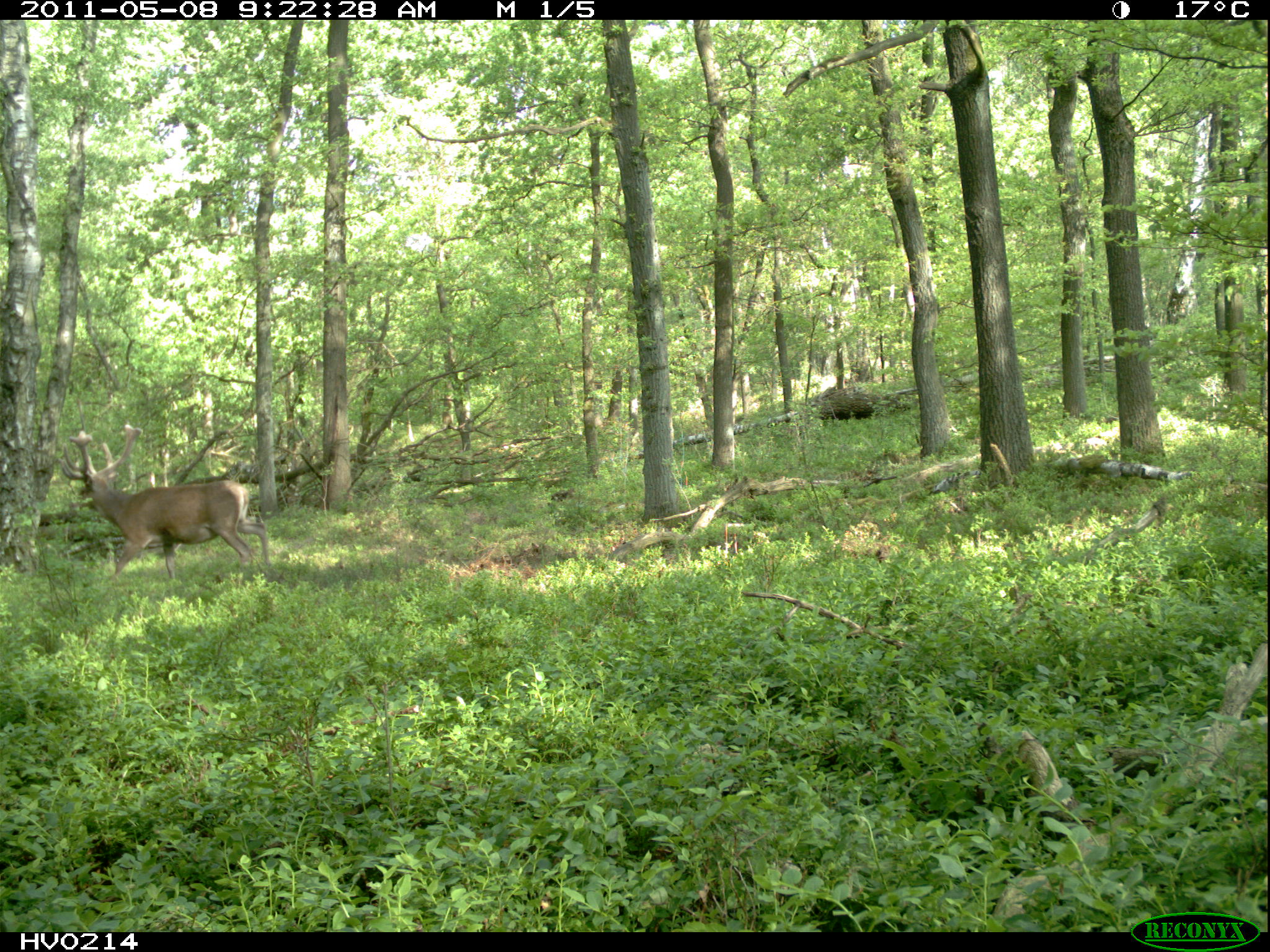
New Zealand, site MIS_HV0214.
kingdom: Animalia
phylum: Chordata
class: Mammalia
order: Artiodactyla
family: Cervidae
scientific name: Cervidae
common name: deer